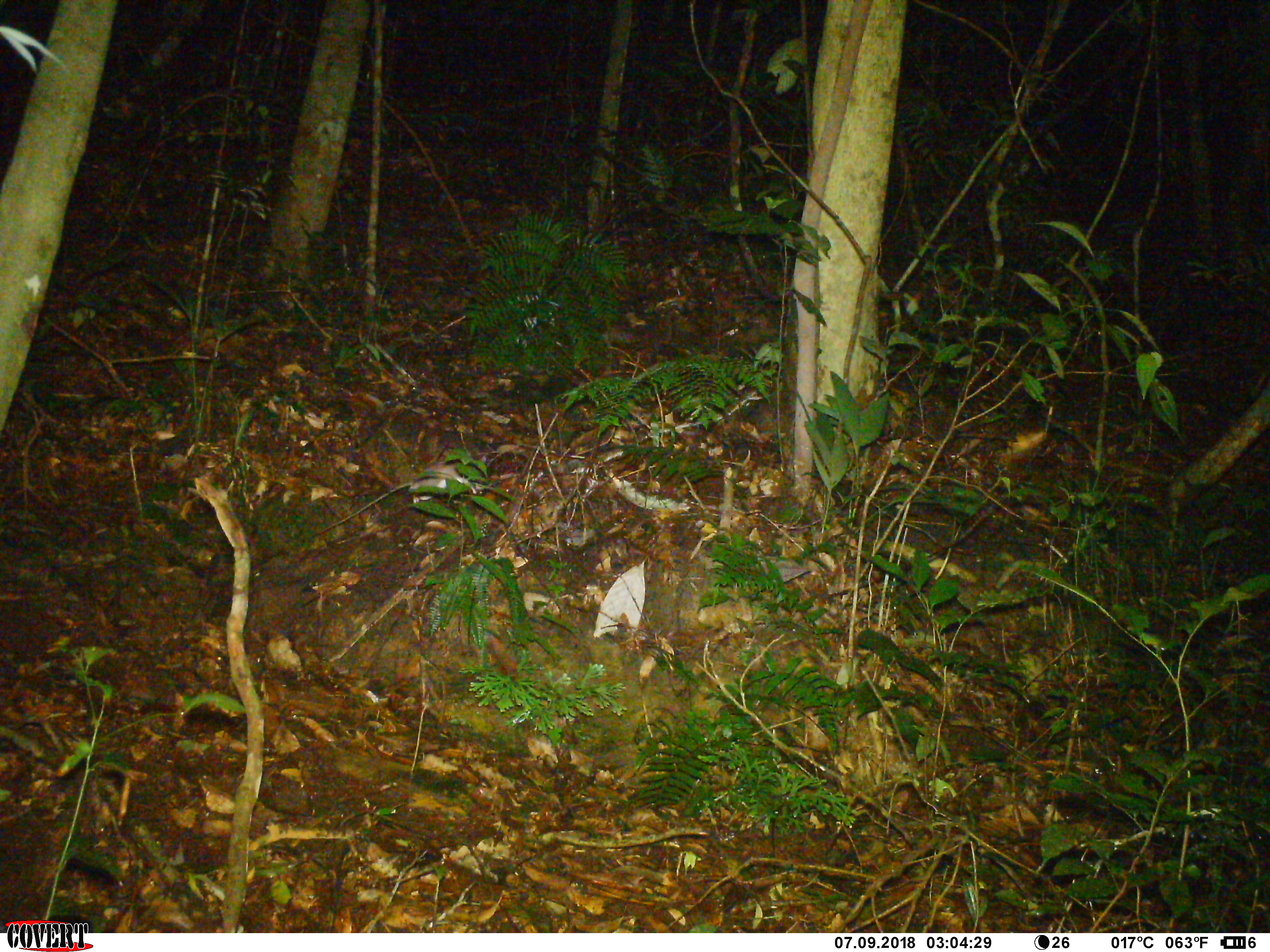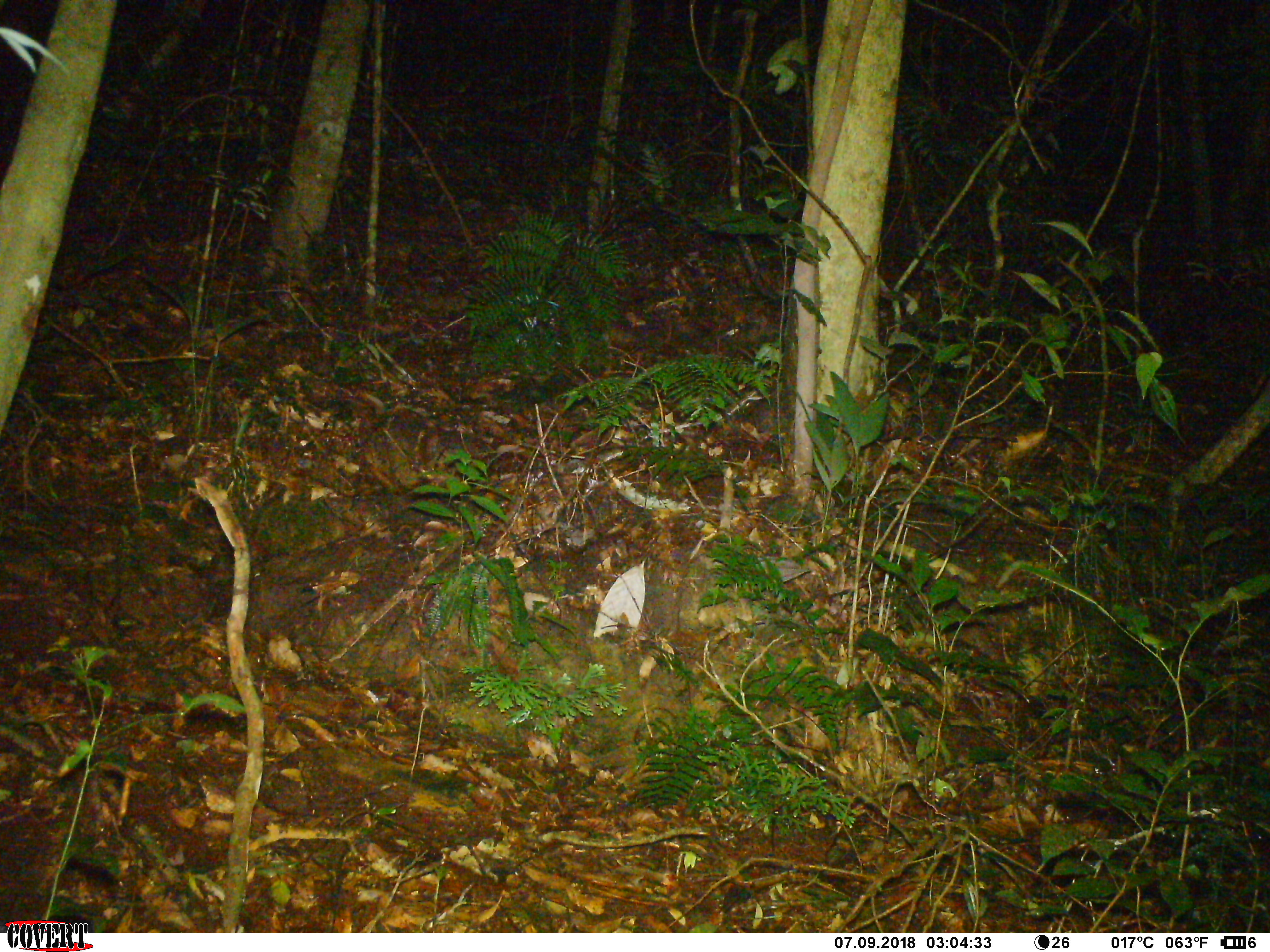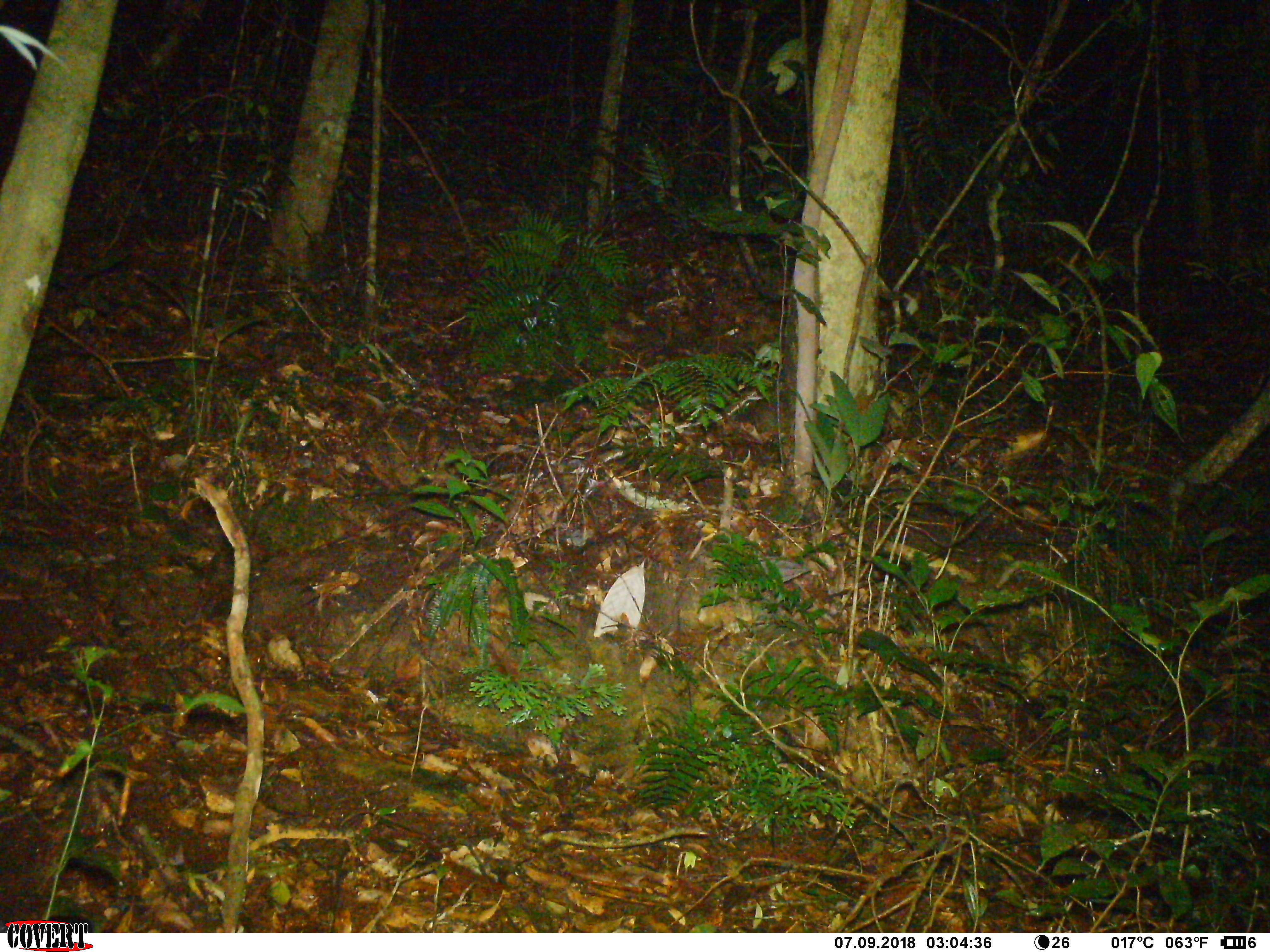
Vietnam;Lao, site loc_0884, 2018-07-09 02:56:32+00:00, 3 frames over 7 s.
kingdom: Animalia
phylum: Chordata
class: Mammalia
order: Rodentia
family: Muridae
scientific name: Muridae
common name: old-world mice and rats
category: unidentified murid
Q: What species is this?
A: Unidentified murid (old-world mice and rats) (Muridae).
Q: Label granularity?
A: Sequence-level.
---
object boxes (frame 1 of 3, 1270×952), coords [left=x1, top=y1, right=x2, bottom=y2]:
unidentified murid: [left=312, top=461, right=485, bottom=536]